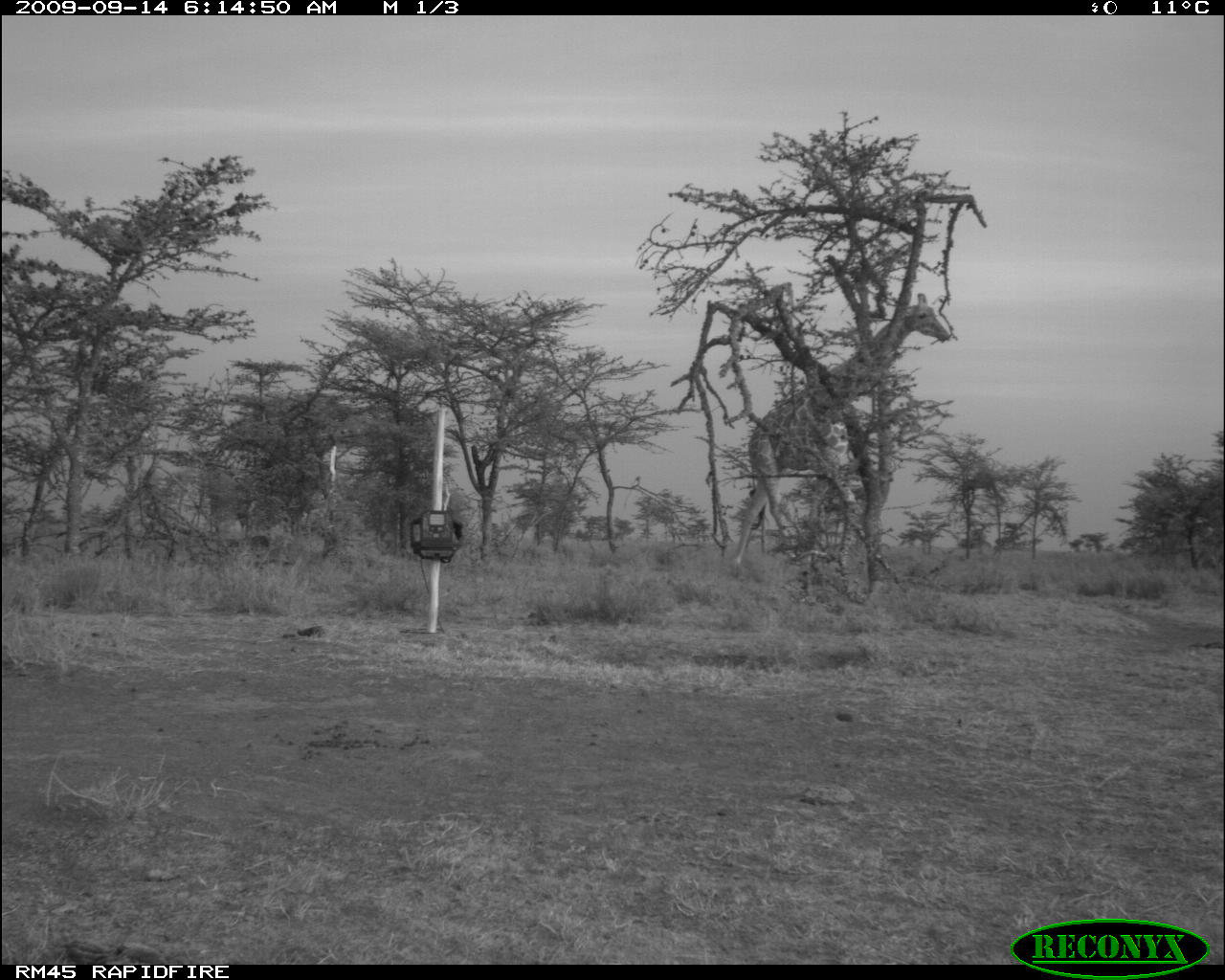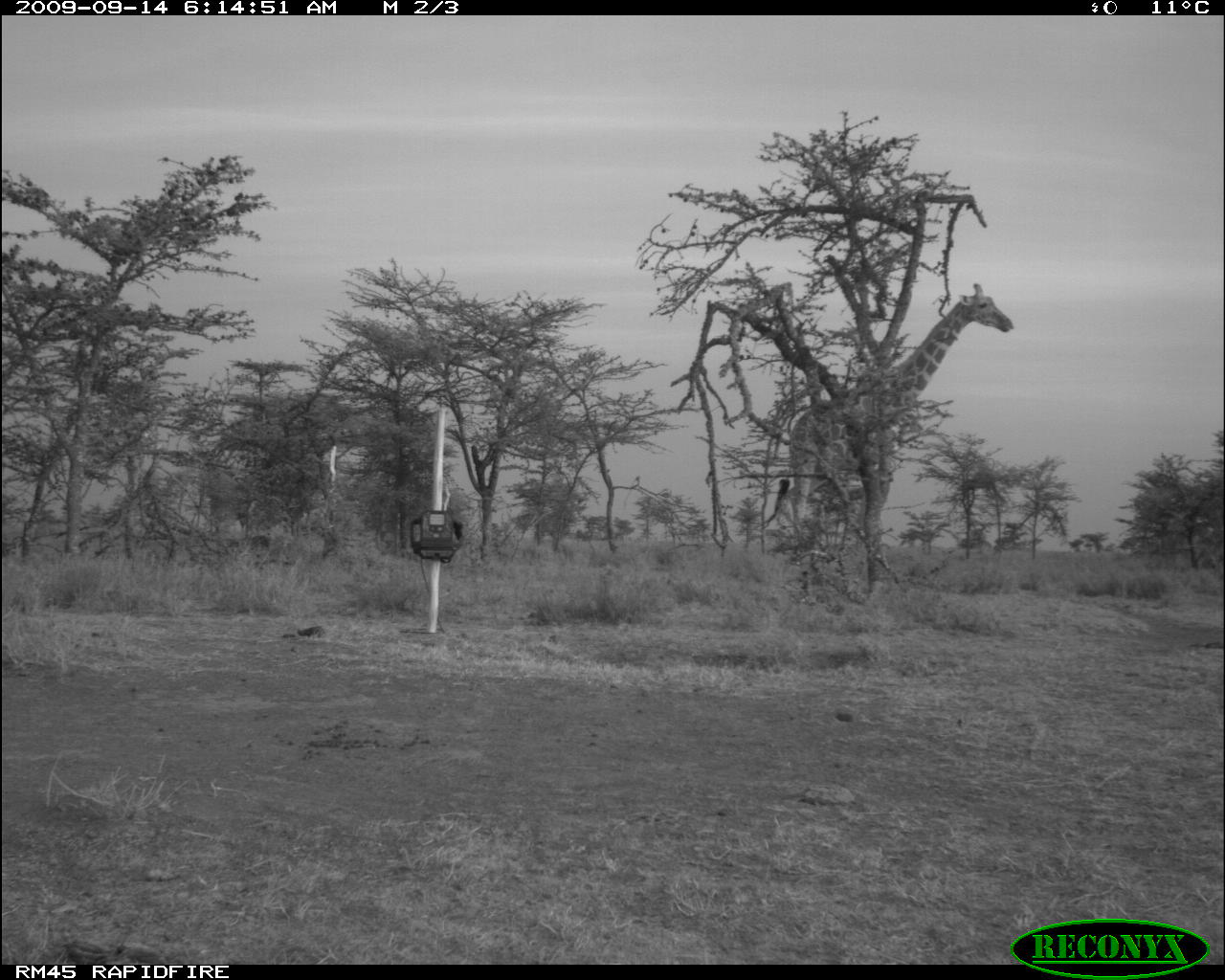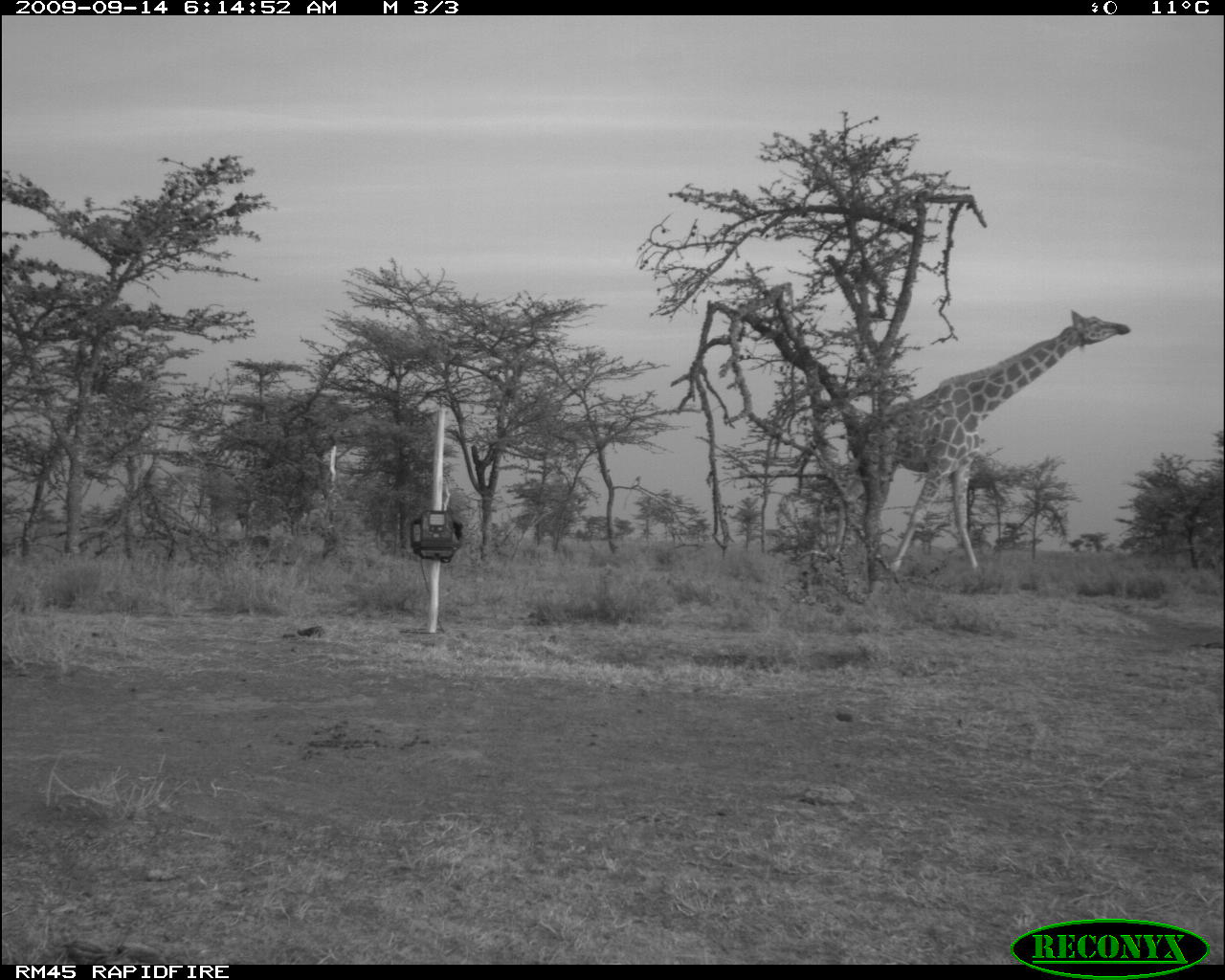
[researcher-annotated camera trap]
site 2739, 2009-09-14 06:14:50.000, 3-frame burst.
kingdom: Animalia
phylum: Chordata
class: Mammalia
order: Artiodactyla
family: Giraffidae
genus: Giraffa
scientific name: Giraffa camelopardalis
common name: giraffe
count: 1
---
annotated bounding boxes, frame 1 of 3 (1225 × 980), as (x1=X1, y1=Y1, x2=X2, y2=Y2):
giraffa camelopardalis: (x1=726, y1=288, x2=949, y2=564)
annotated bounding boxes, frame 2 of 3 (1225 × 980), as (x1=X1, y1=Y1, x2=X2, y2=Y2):
giraffa camelopardalis: (x1=753, y1=280, x2=1012, y2=590)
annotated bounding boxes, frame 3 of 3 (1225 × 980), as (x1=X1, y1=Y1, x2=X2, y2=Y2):
giraffa camelopardalis: (x1=822, y1=309, x2=1132, y2=579)